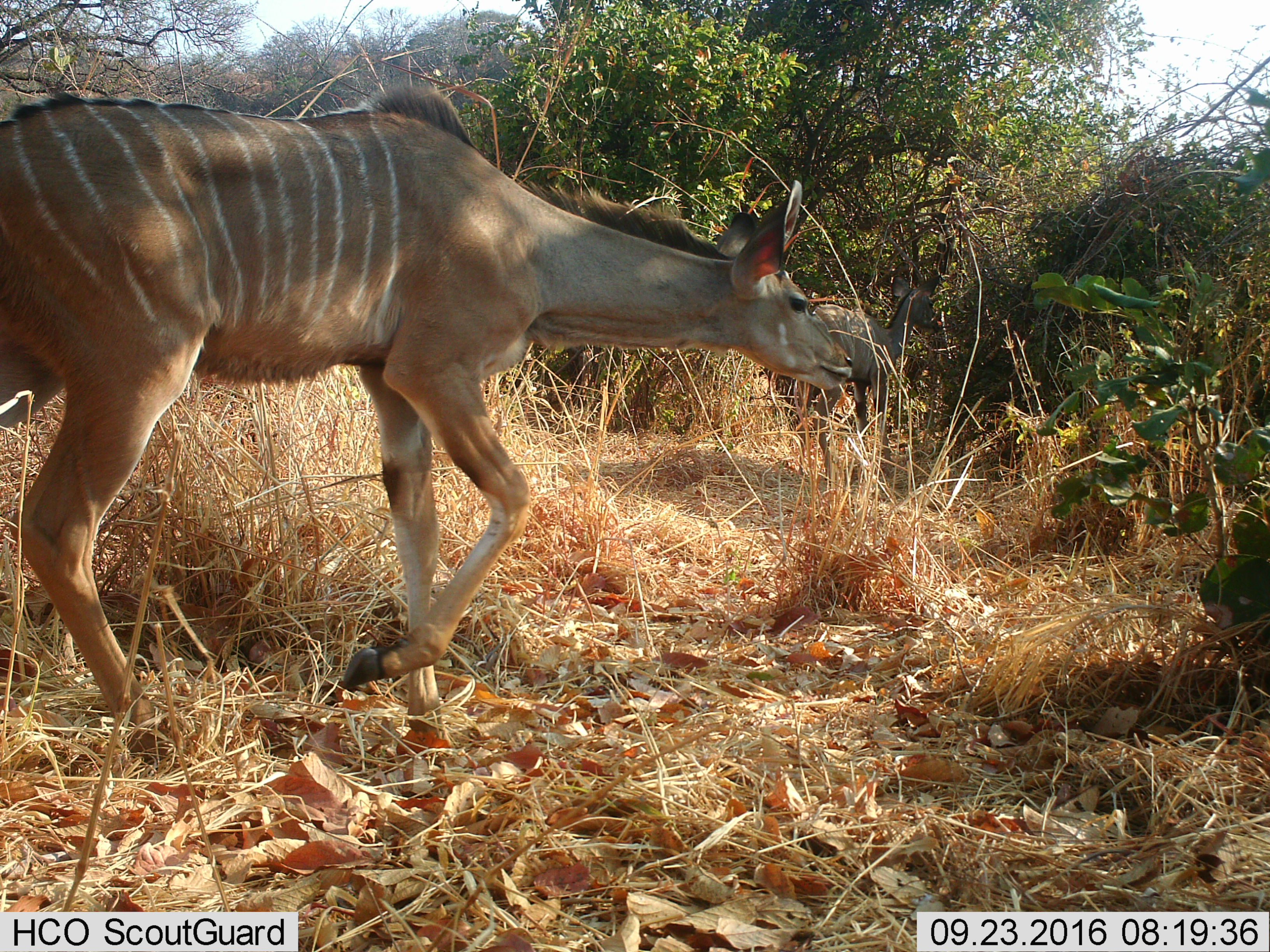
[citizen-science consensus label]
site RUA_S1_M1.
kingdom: Animalia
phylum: Chordata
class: Mammalia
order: Artiodactyla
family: Bovidae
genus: Tragelaphus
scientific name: Tragelaphus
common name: kudu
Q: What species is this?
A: Kudu (Tragelaphus).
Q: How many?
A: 2.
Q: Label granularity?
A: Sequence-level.